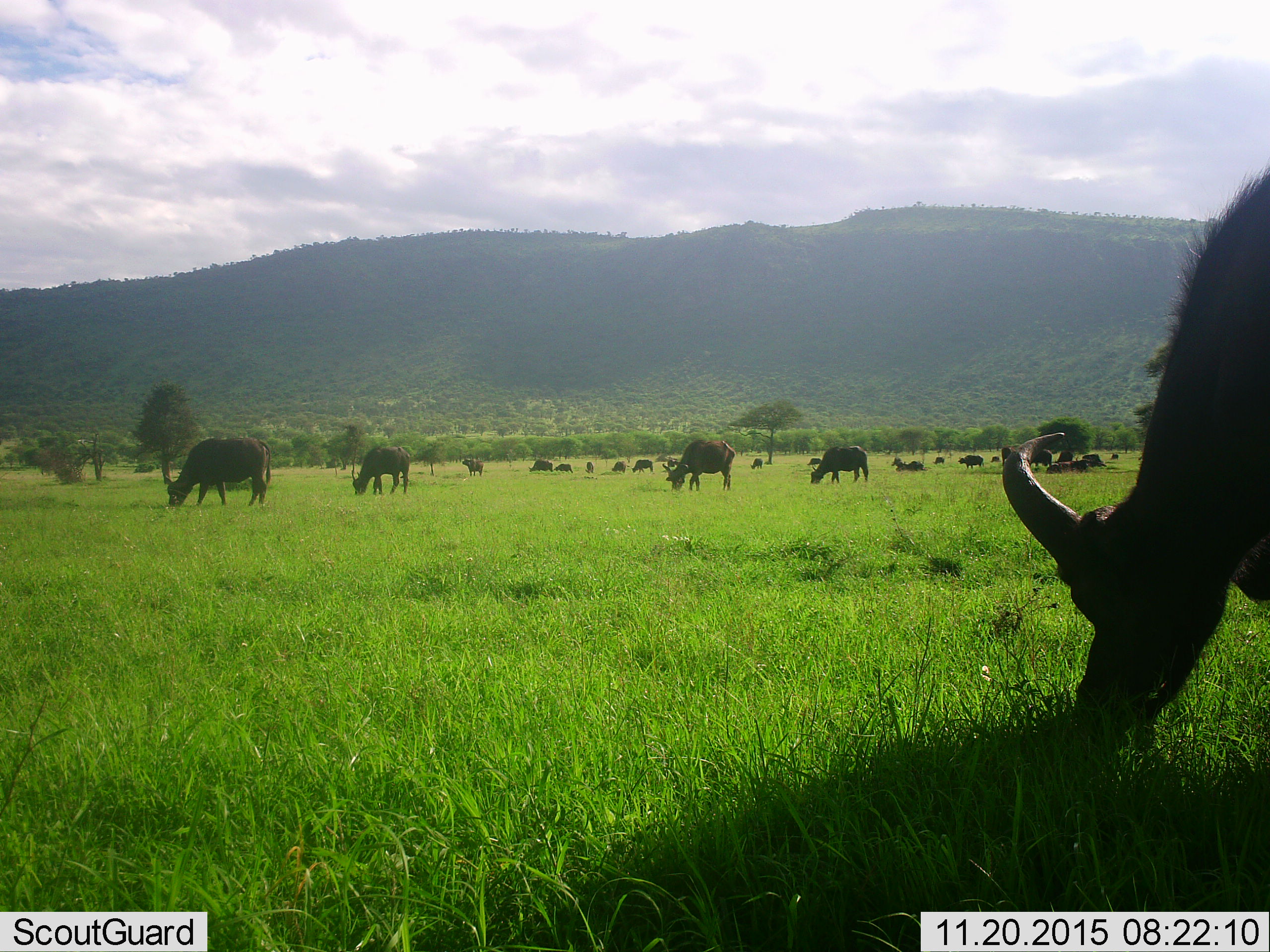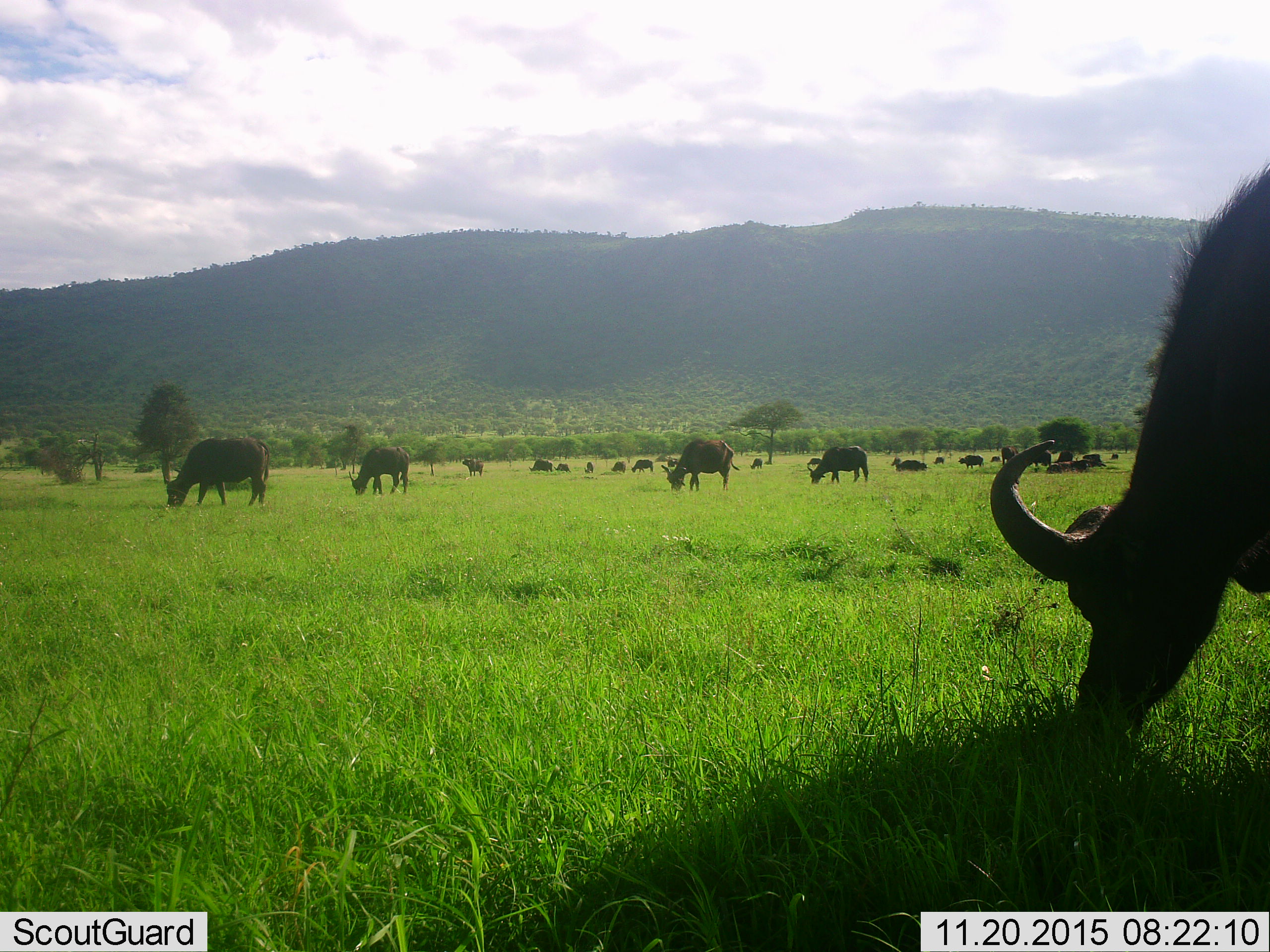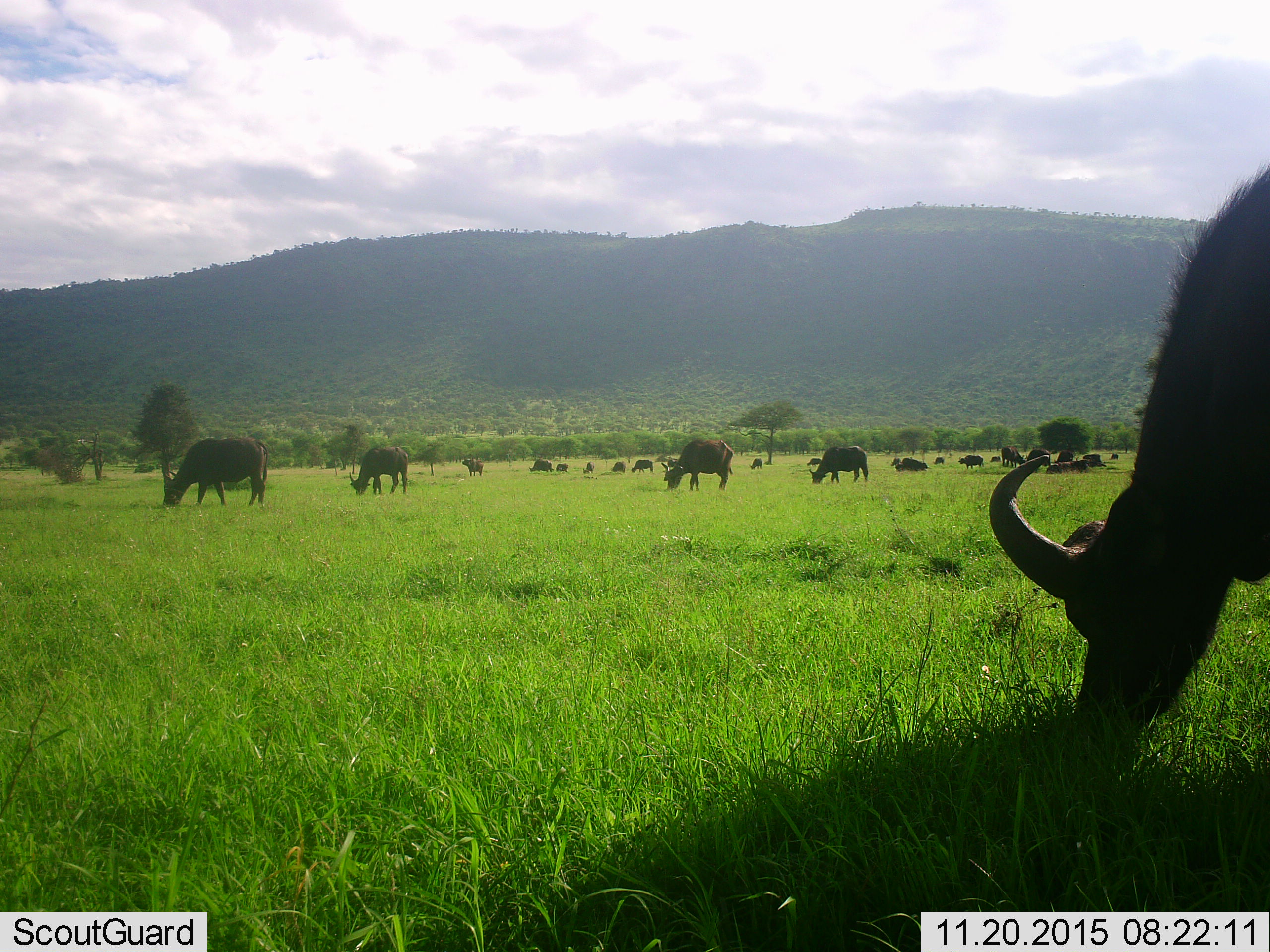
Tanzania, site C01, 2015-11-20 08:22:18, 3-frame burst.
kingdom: Animalia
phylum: Chordata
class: Mammalia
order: Artiodactyla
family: Bovidae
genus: Syncerus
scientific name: Syncerus caffer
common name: cape buffalo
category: buffalo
Buffalo (cape buffalo) (Syncerus caffer), count 11-50. Behavior (volunteer vote fractions): standing 43%, resting 57%, moving 29%, interacting 0%. Young present (vote fraction): 21%. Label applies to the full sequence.